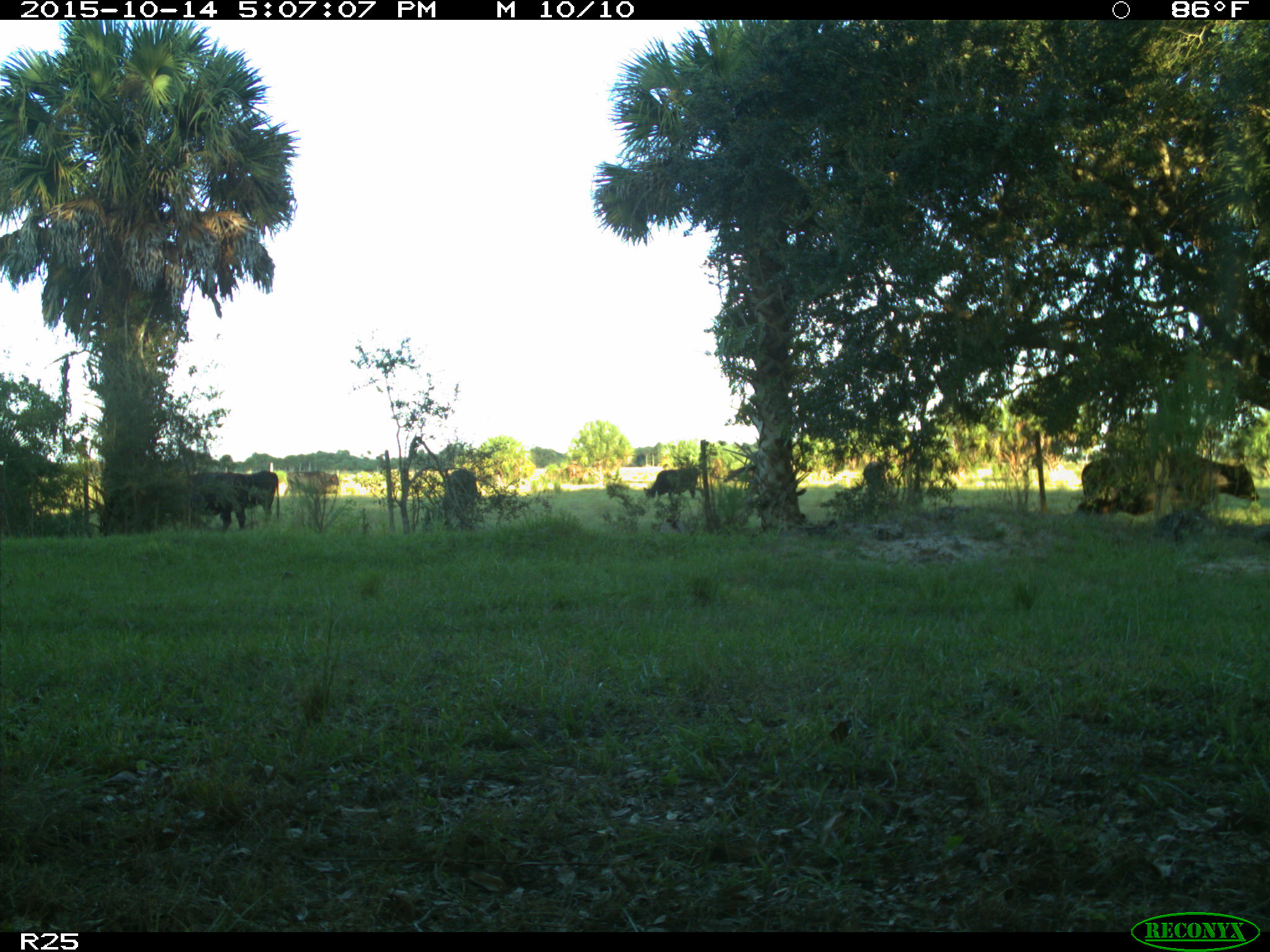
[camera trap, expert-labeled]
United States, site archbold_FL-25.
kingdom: Animalia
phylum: Chordata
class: Mammalia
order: Artiodactyla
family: Bovidae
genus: Bos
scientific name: Bos taurus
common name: domestic cow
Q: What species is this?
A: Bos taurus (domestic cow).